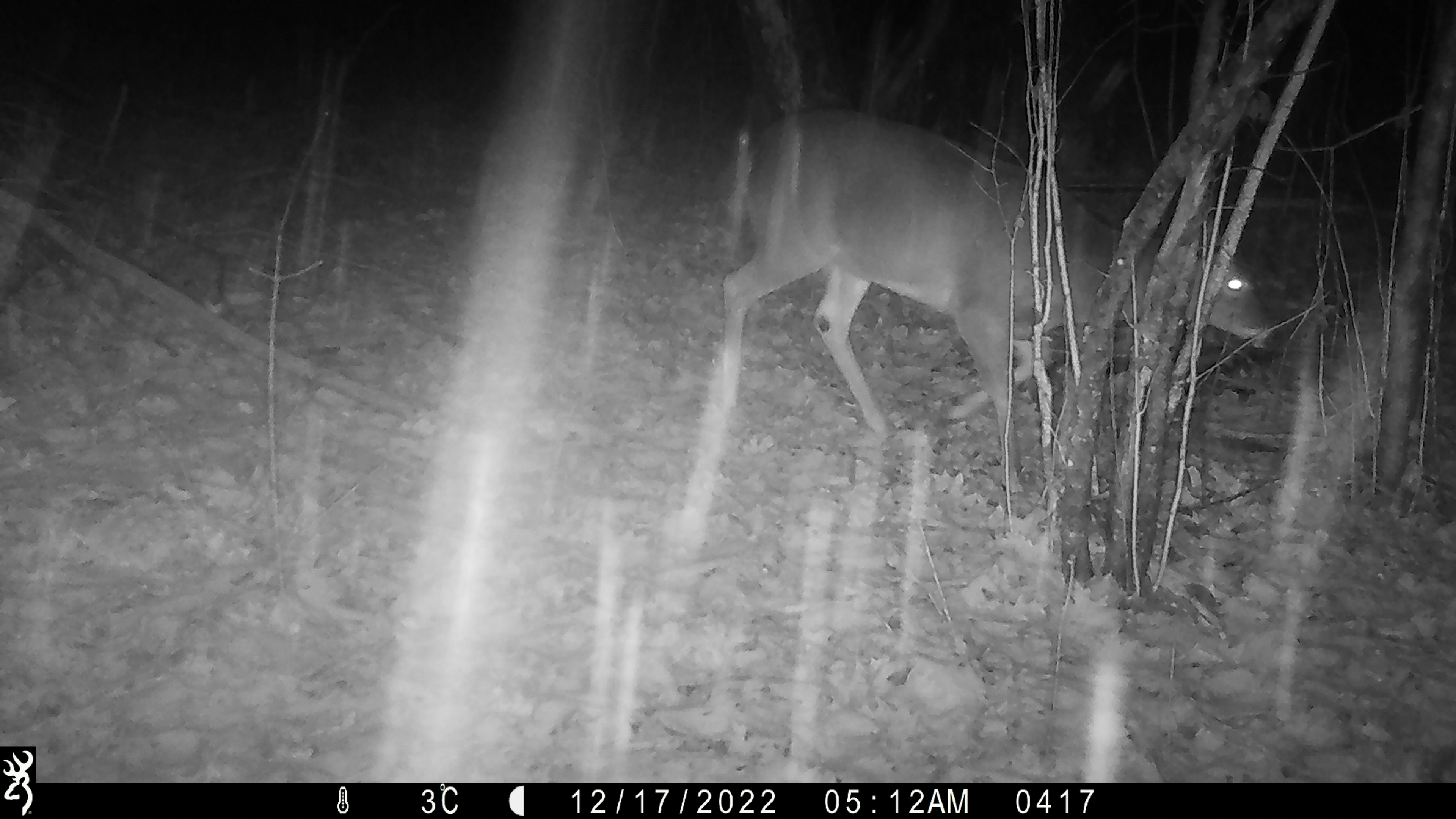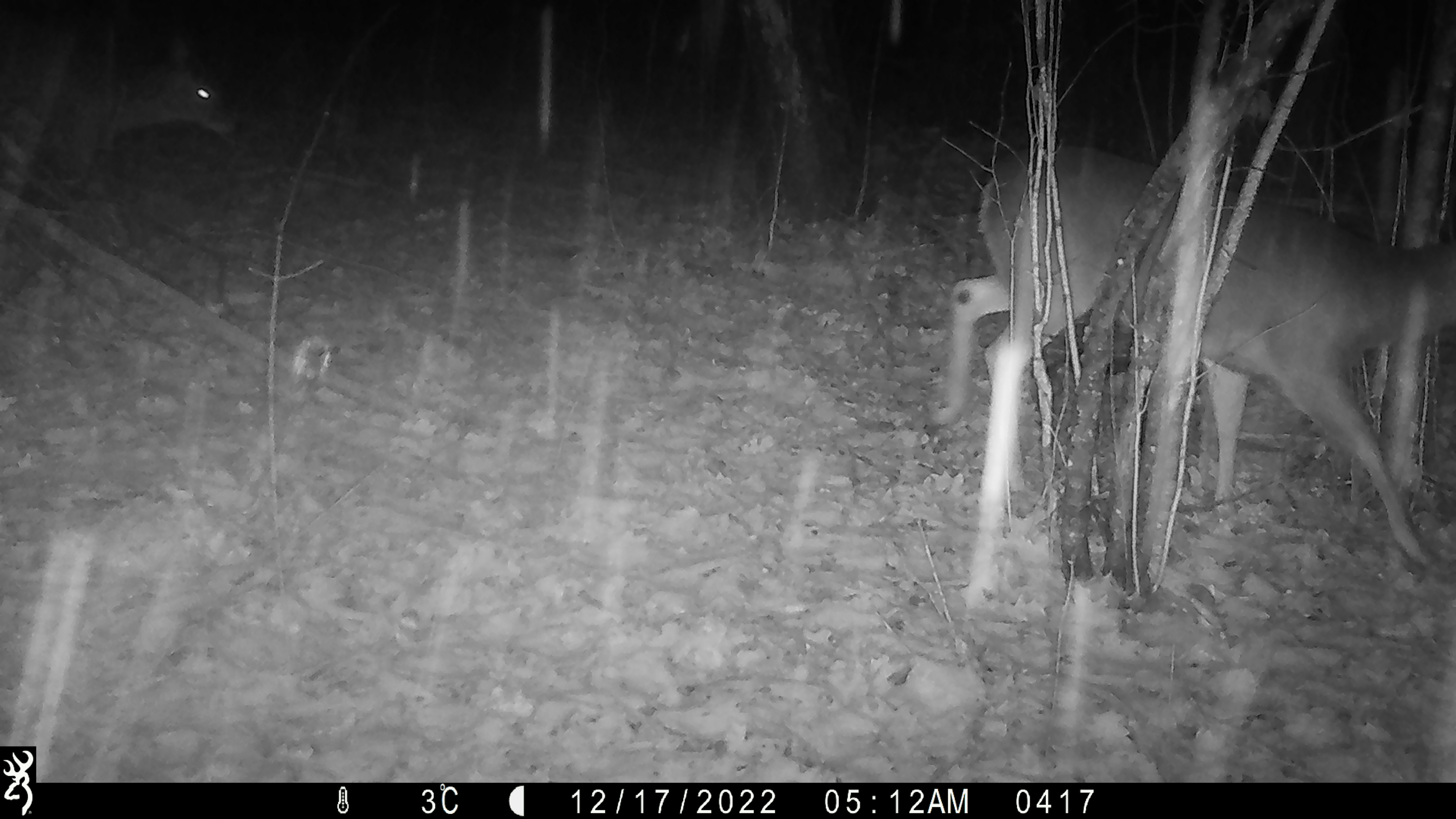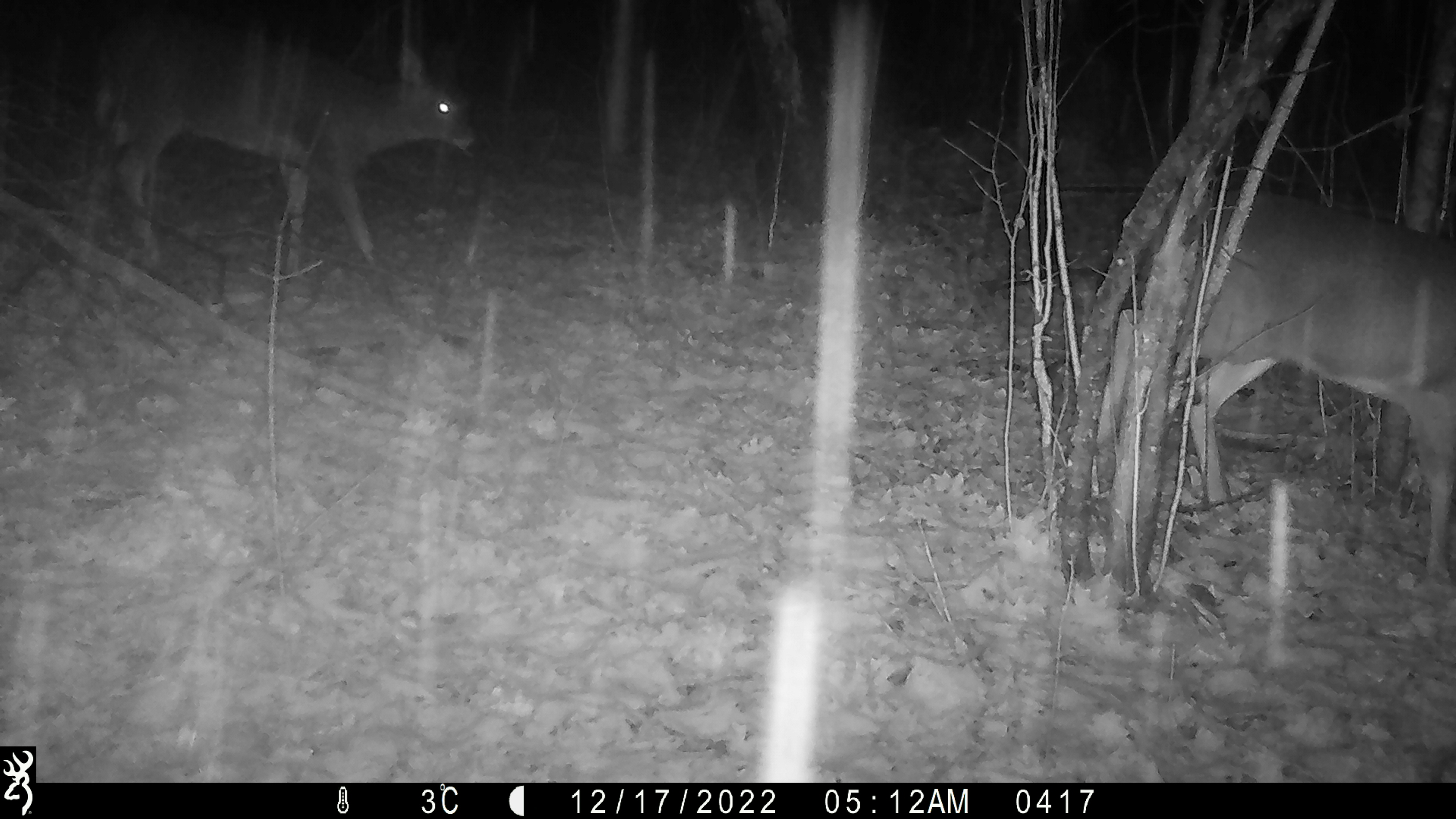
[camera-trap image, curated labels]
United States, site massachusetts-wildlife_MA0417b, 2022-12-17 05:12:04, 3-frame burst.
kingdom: Animalia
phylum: Chordata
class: Mammalia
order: Artiodactyla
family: Cervidae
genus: Odocoileus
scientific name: Odocoileus virginianus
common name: white-tailed deer